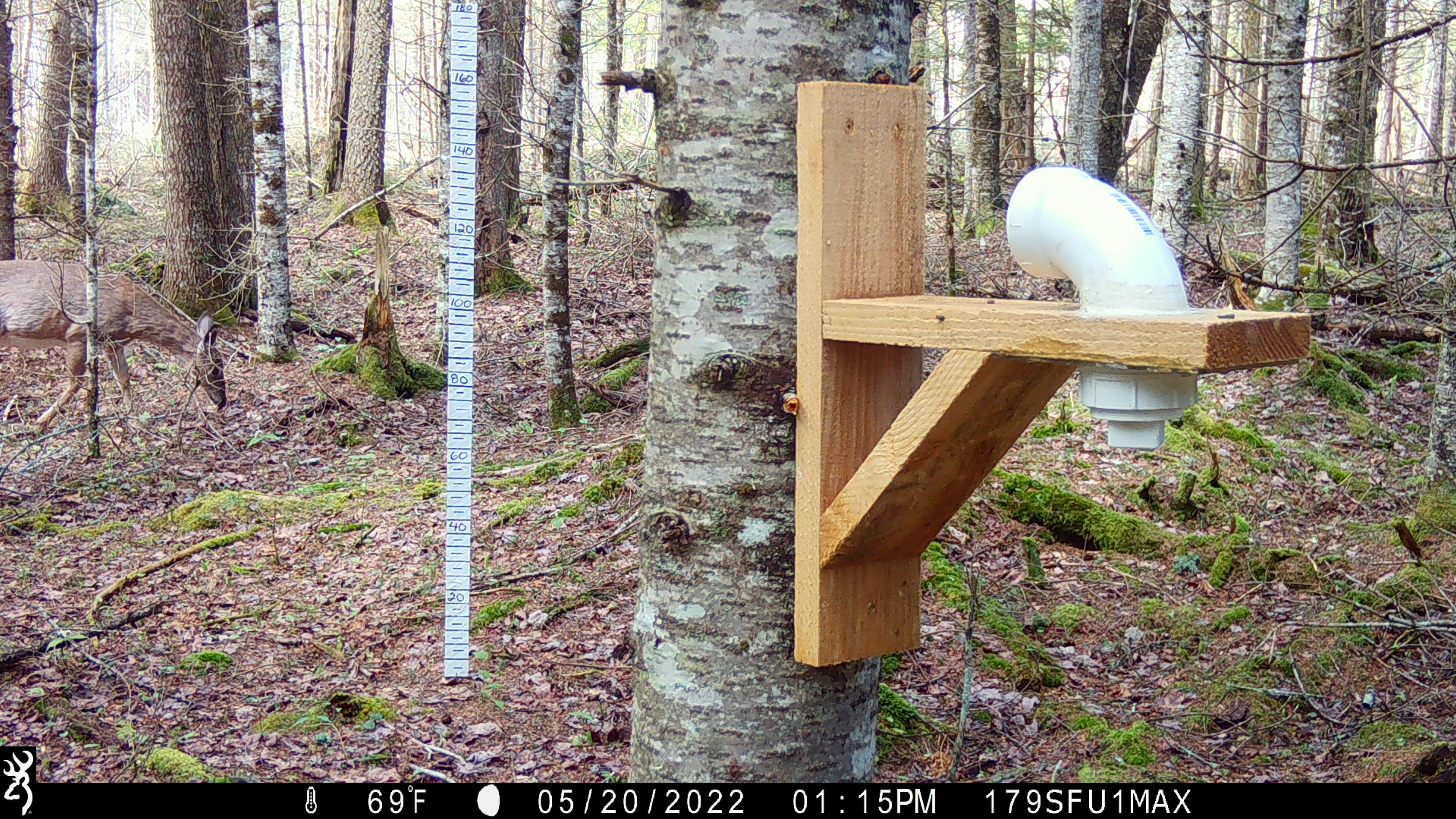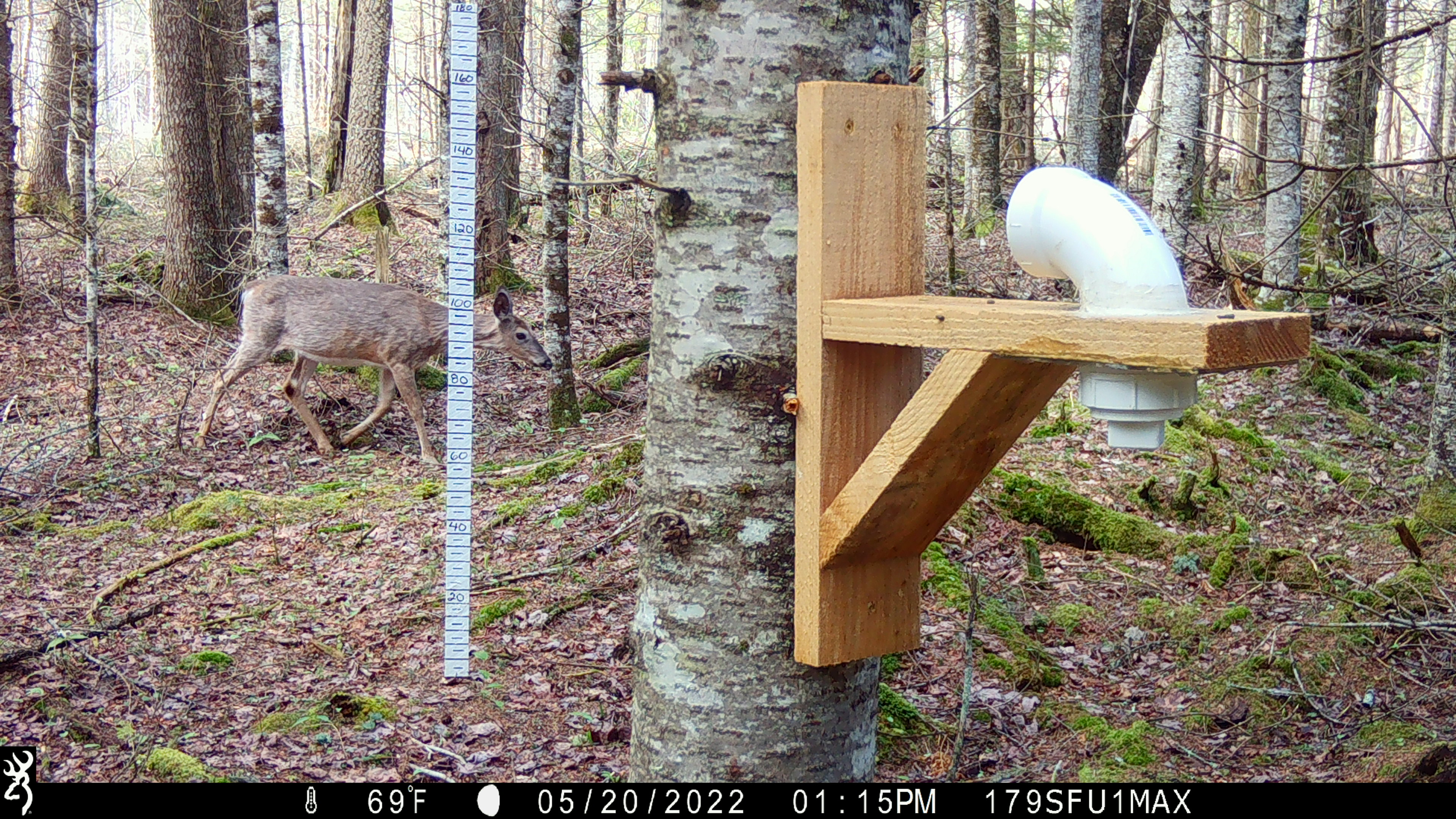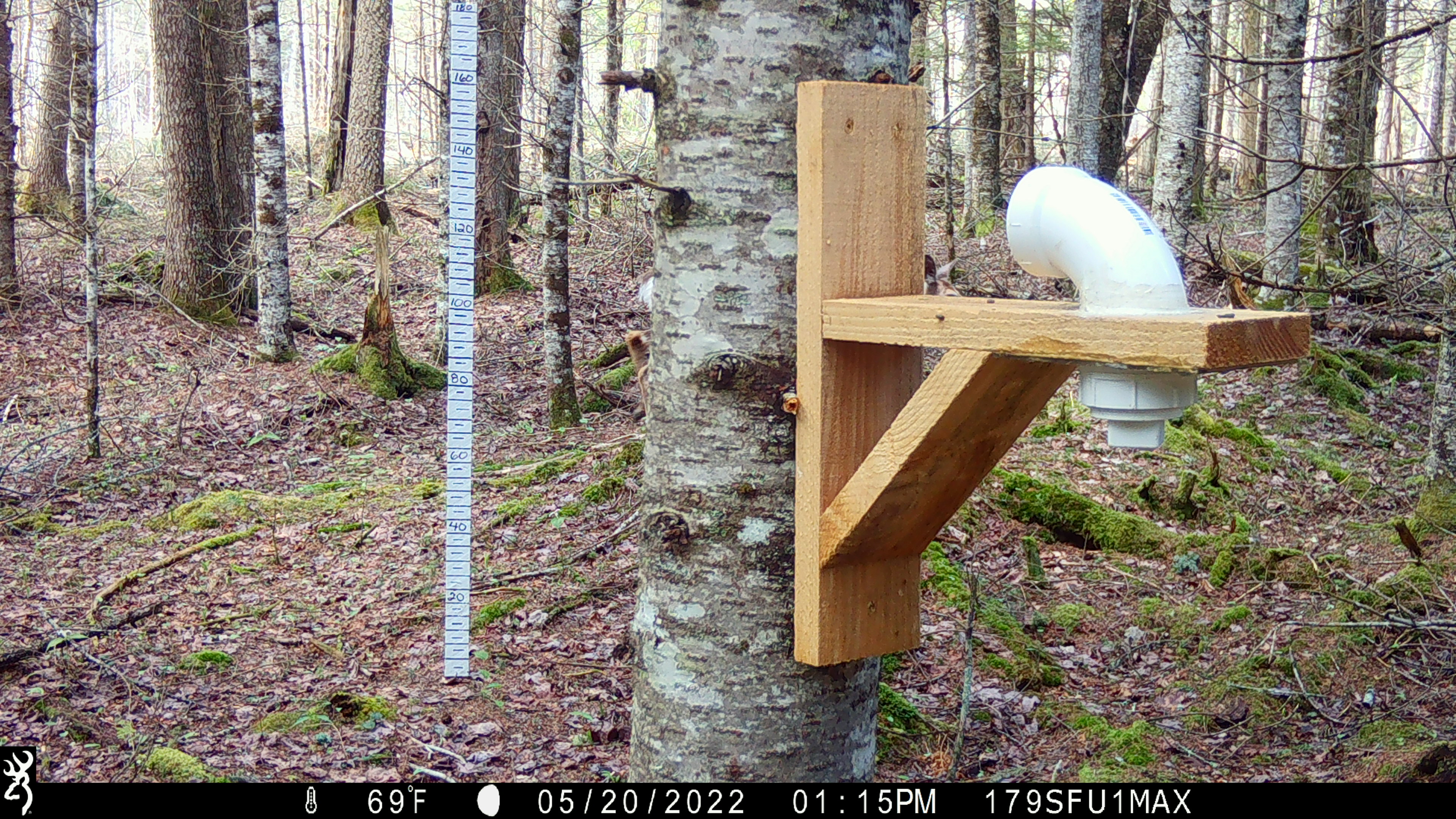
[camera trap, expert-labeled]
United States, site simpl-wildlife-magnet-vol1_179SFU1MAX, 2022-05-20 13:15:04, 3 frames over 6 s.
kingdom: Animalia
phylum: Chordata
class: Mammalia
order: Artiodactyla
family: Cervidae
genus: Odocoileus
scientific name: Odocoileus virginianus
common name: white-tailed deer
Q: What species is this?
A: White-tailed deer (Odocoileus virginianus).